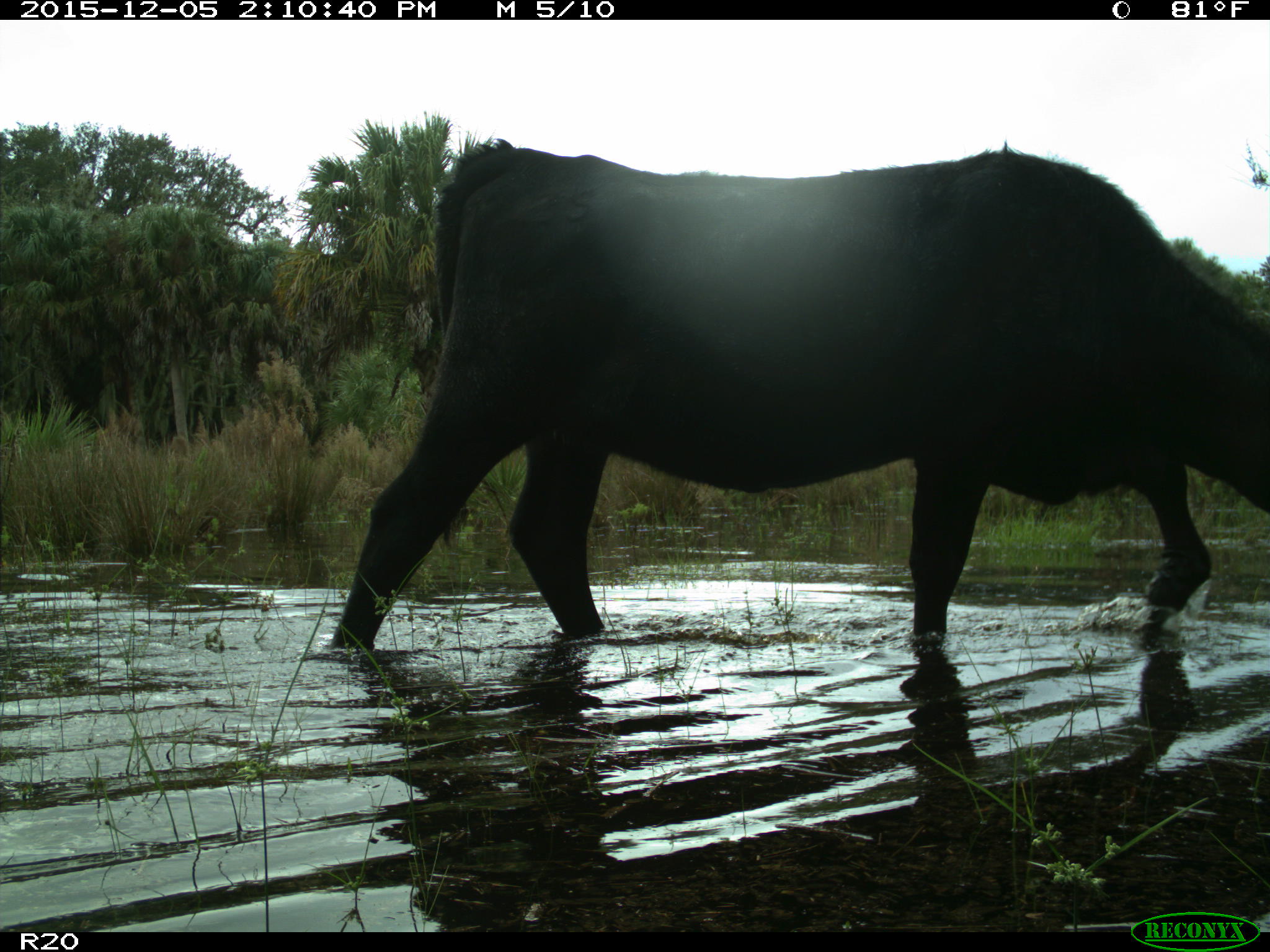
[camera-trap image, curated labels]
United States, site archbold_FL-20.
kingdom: Animalia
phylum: Chordata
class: Mammalia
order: Artiodactyla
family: Bovidae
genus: Bos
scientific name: Bos taurus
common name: domestic cow